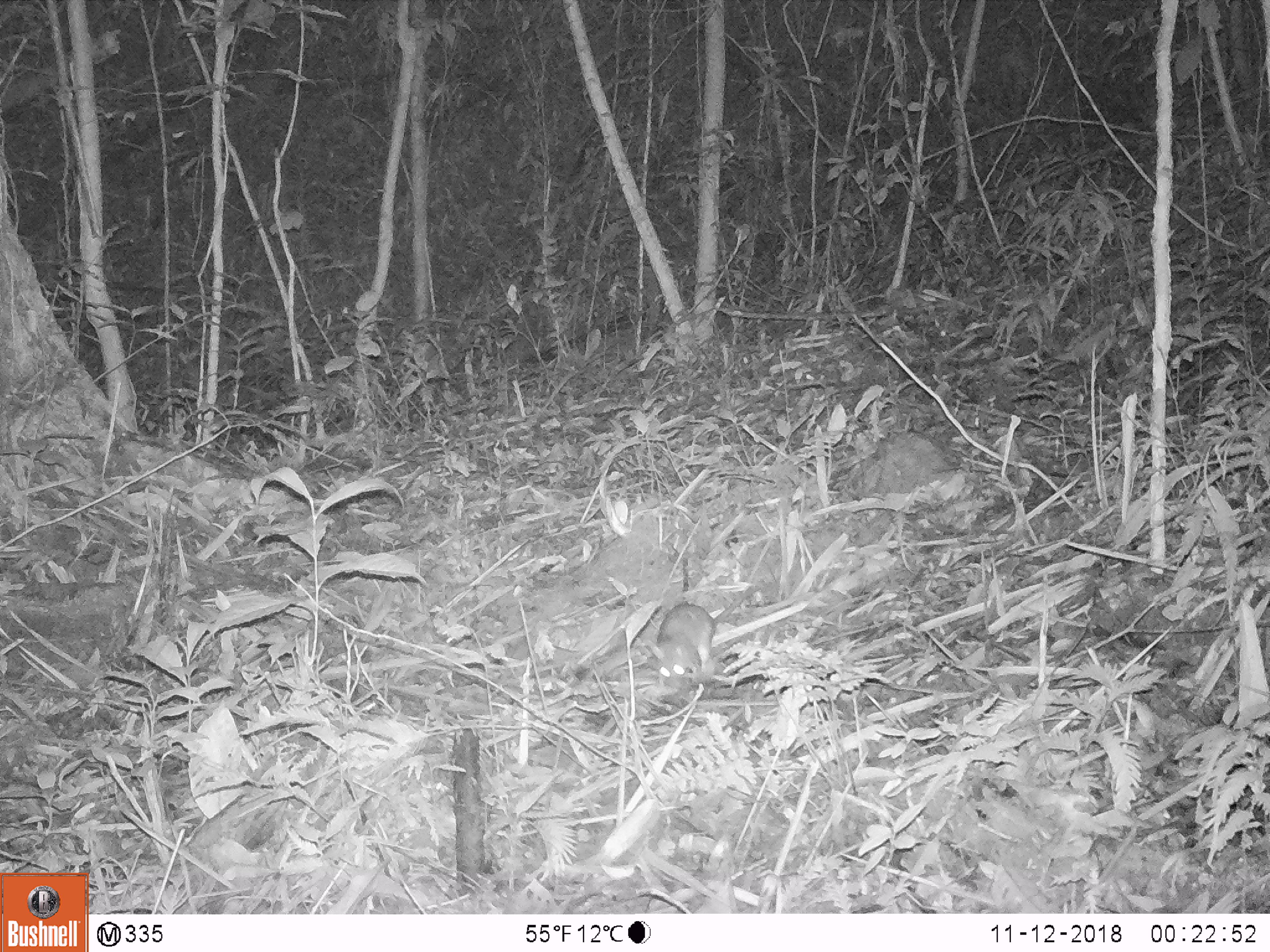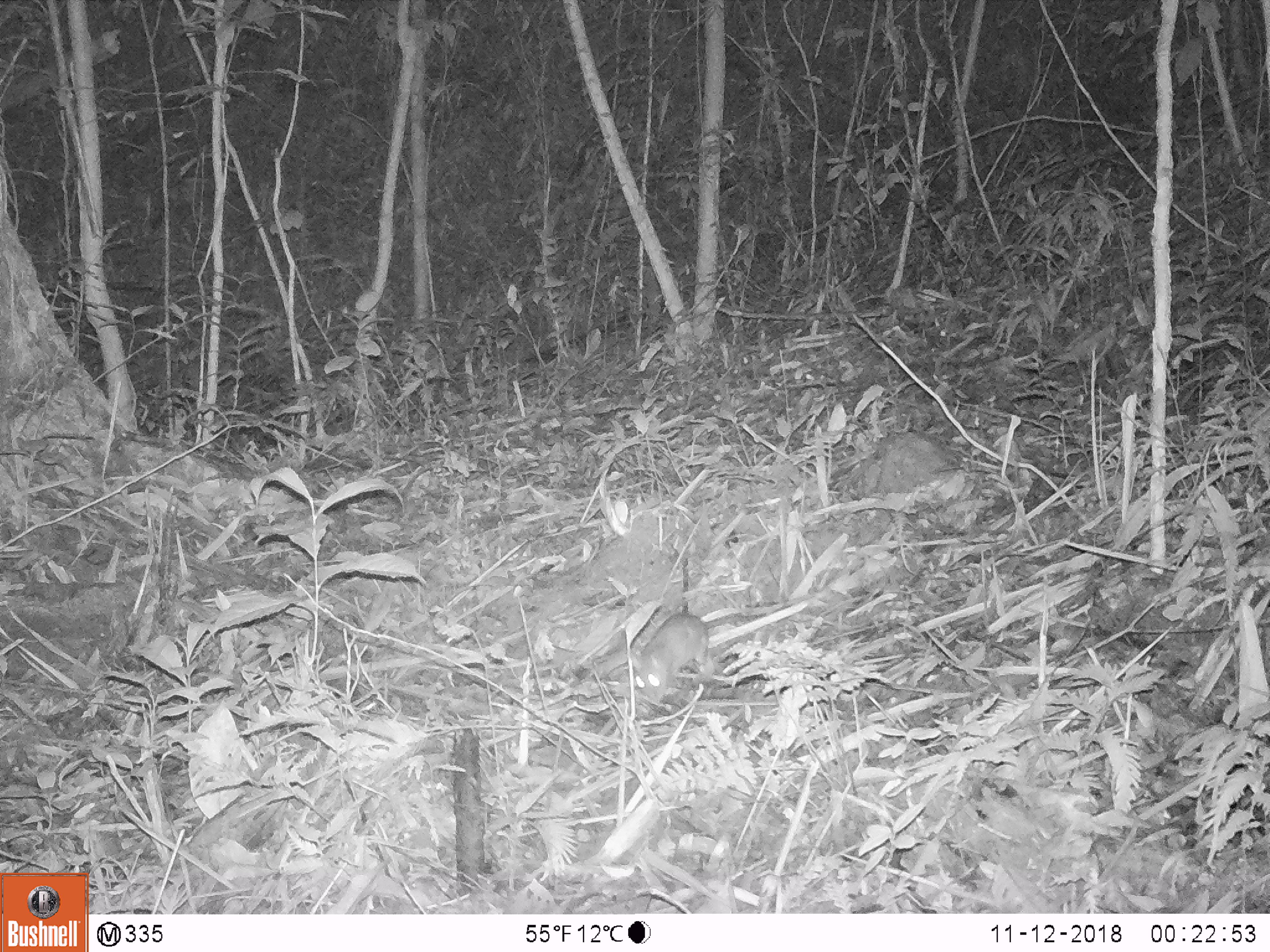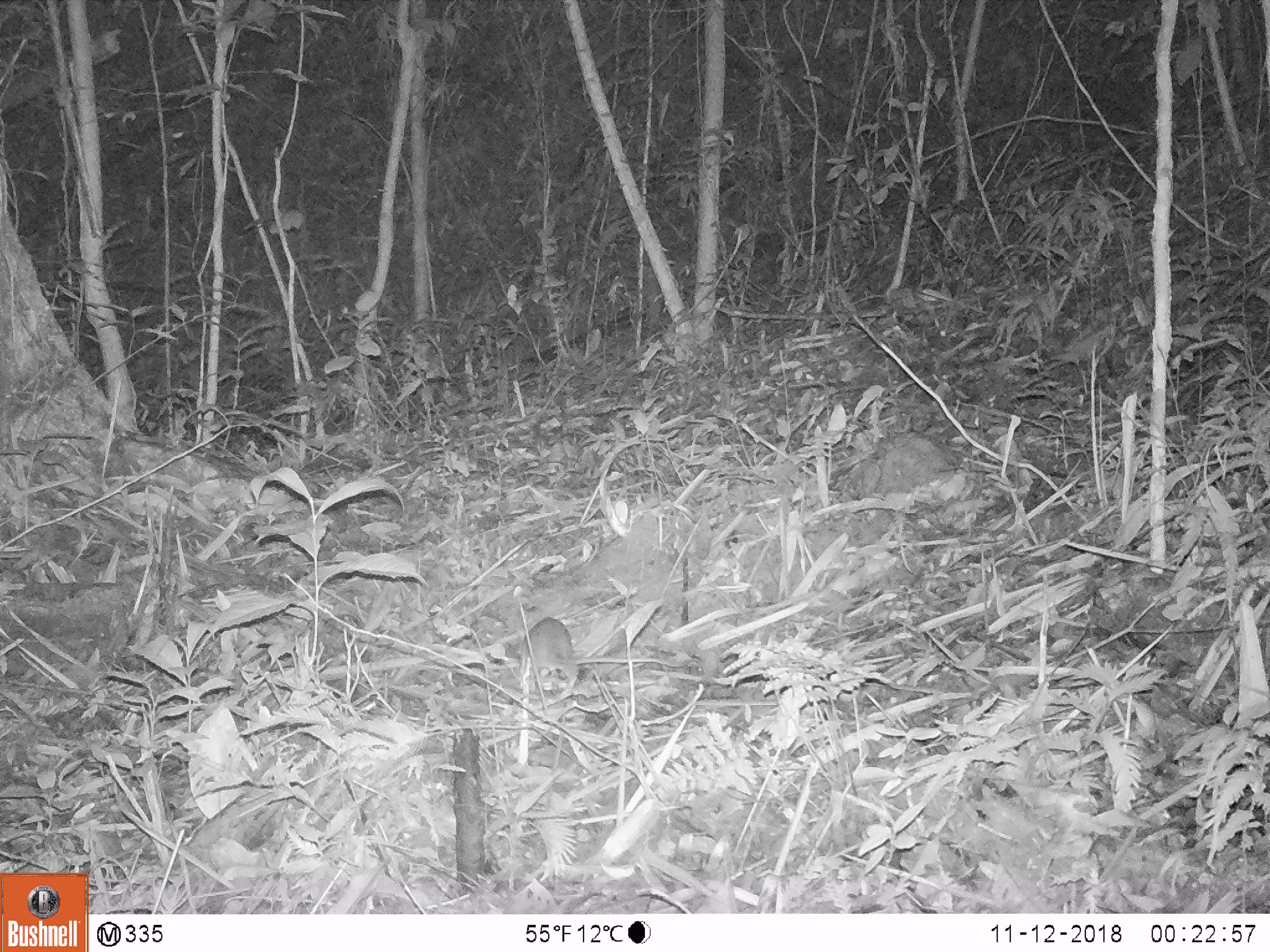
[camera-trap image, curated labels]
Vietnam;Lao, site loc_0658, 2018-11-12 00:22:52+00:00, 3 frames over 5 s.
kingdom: Animalia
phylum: Chordata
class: Mammalia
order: Rodentia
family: Muridae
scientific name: Muridae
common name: old-world mice and rats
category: unidentified murid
Unidentified murid (old-world mice and rats) (Muridae). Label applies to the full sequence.